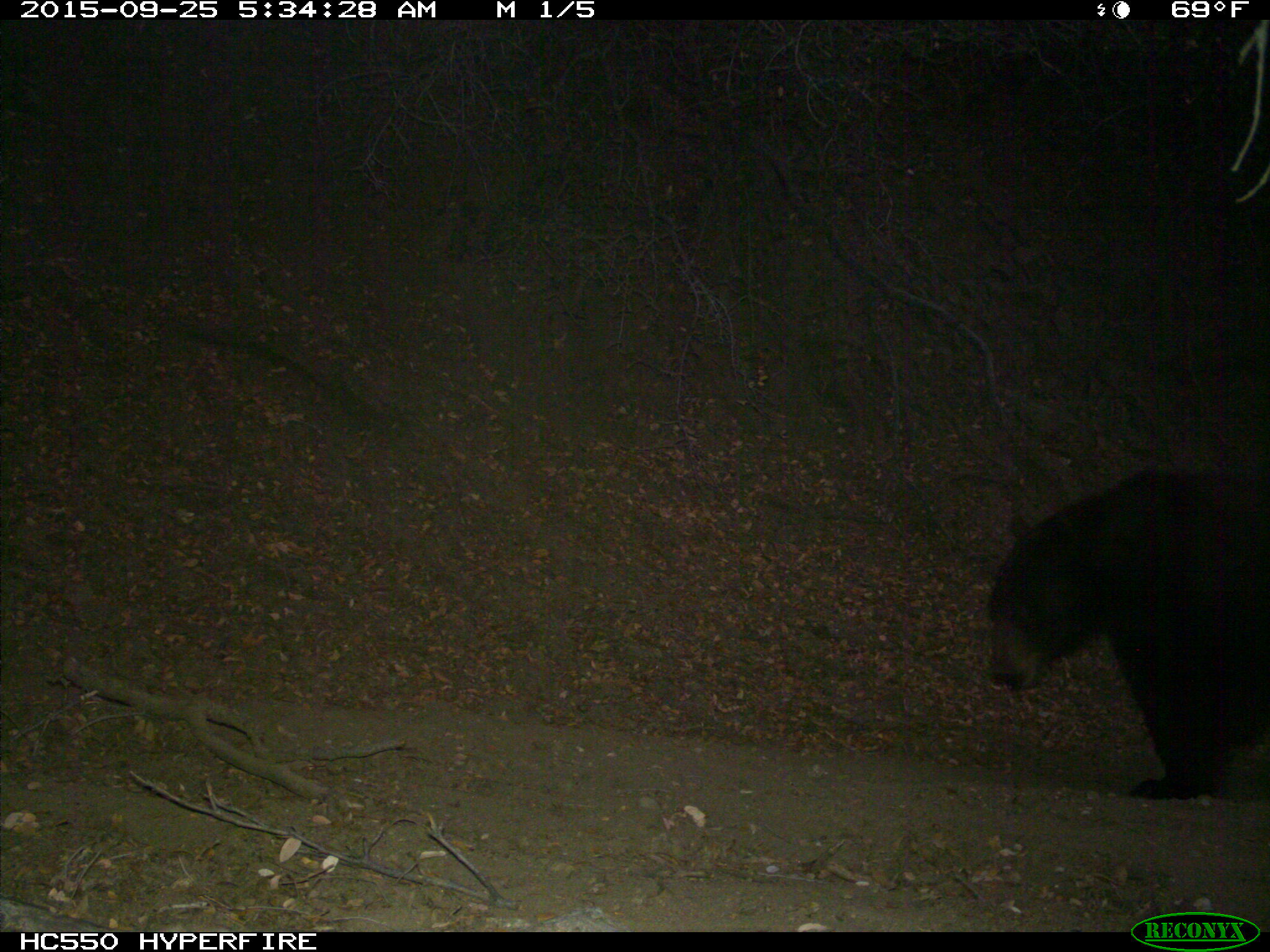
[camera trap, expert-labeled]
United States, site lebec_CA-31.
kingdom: Animalia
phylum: Chordata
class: Mammalia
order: Carnivora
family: Ursidae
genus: Ursus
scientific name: Ursus americanus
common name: american black bear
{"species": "Ursus americanus (american black bear)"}